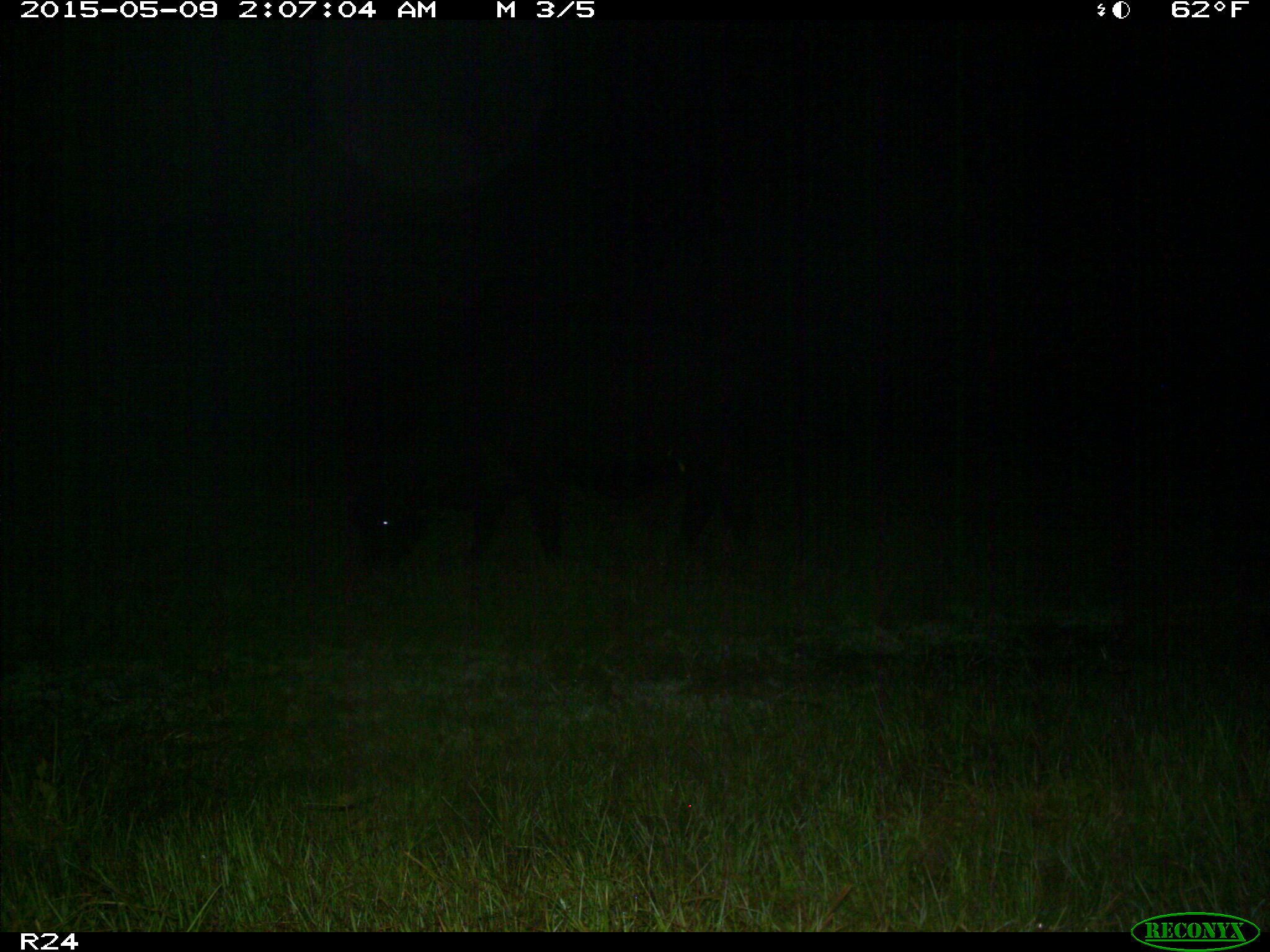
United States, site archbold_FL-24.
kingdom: Animalia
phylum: Chordata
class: Mammalia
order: Artiodactyla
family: Bovidae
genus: Bos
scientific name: Bos taurus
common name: domestic cow